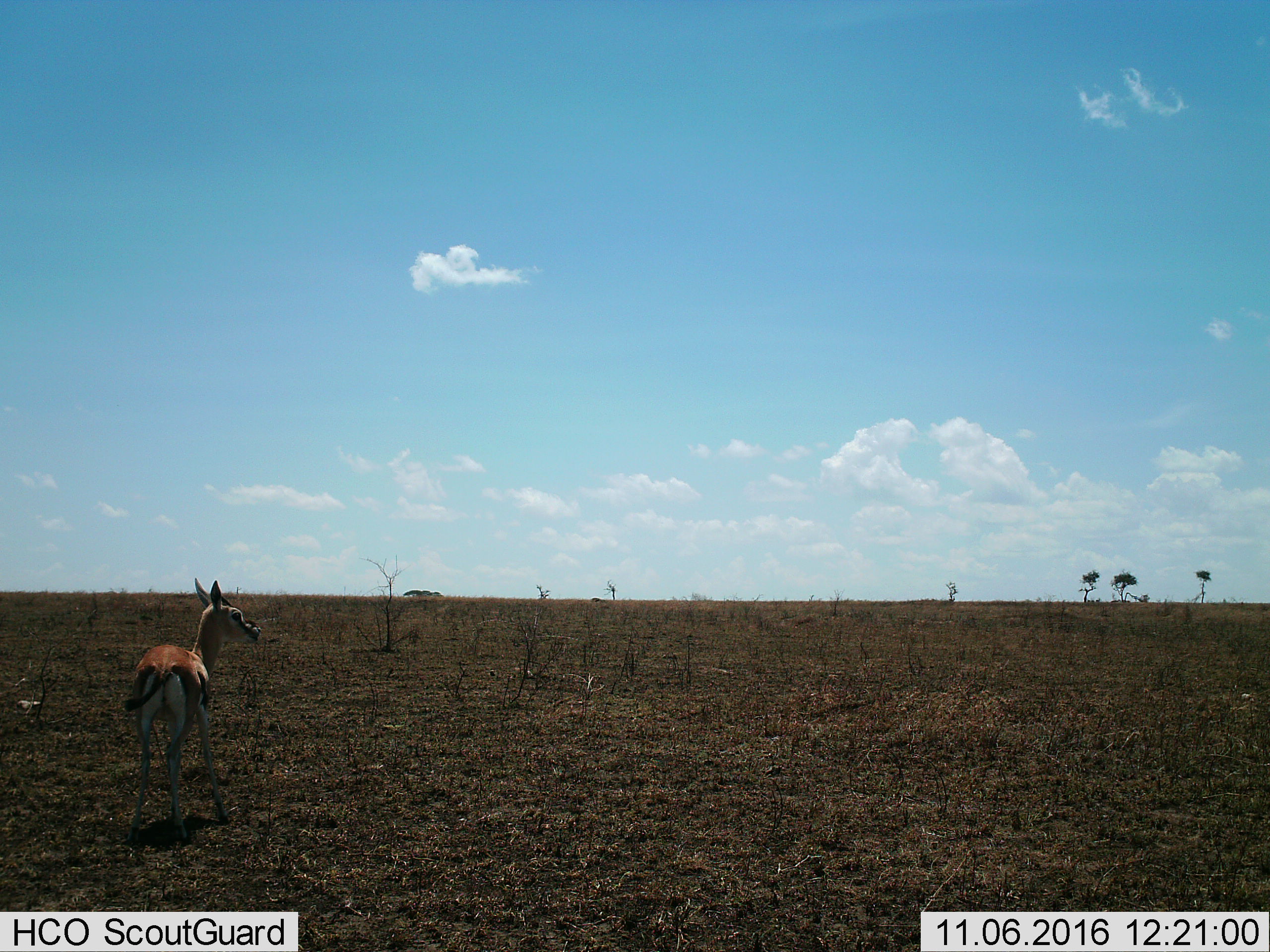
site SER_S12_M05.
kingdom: Animalia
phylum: Chordata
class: Mammalia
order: Artiodactyla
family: Bovidae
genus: Eudorcas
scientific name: Eudorcas thomsonii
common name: thomson's gazelle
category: gazellethomsons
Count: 1.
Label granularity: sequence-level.